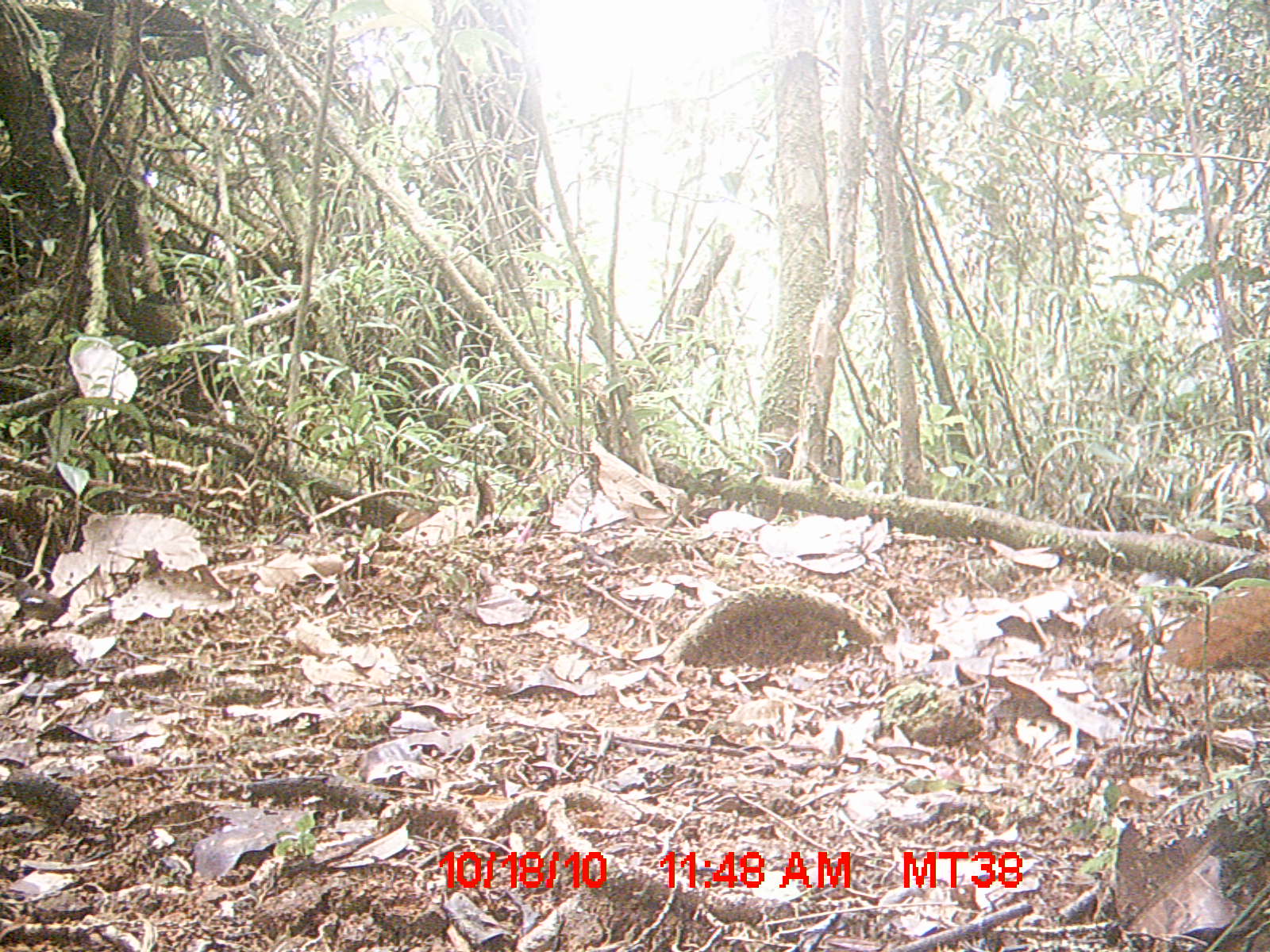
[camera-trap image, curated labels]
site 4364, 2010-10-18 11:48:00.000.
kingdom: Animalia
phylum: Chordata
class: Aves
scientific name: Aves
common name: bird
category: unknown bird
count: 1